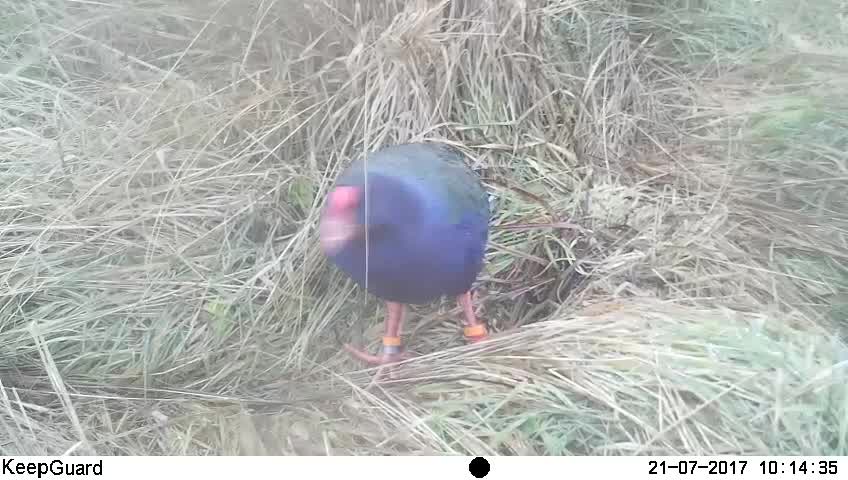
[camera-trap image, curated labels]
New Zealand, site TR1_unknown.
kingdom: Animalia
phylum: Chordata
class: Aves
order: Gruiformes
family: Rallidae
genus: Porphyrio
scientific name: Porphyrio mantelli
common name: takahe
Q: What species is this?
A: Takahe (Porphyrio mantelli).